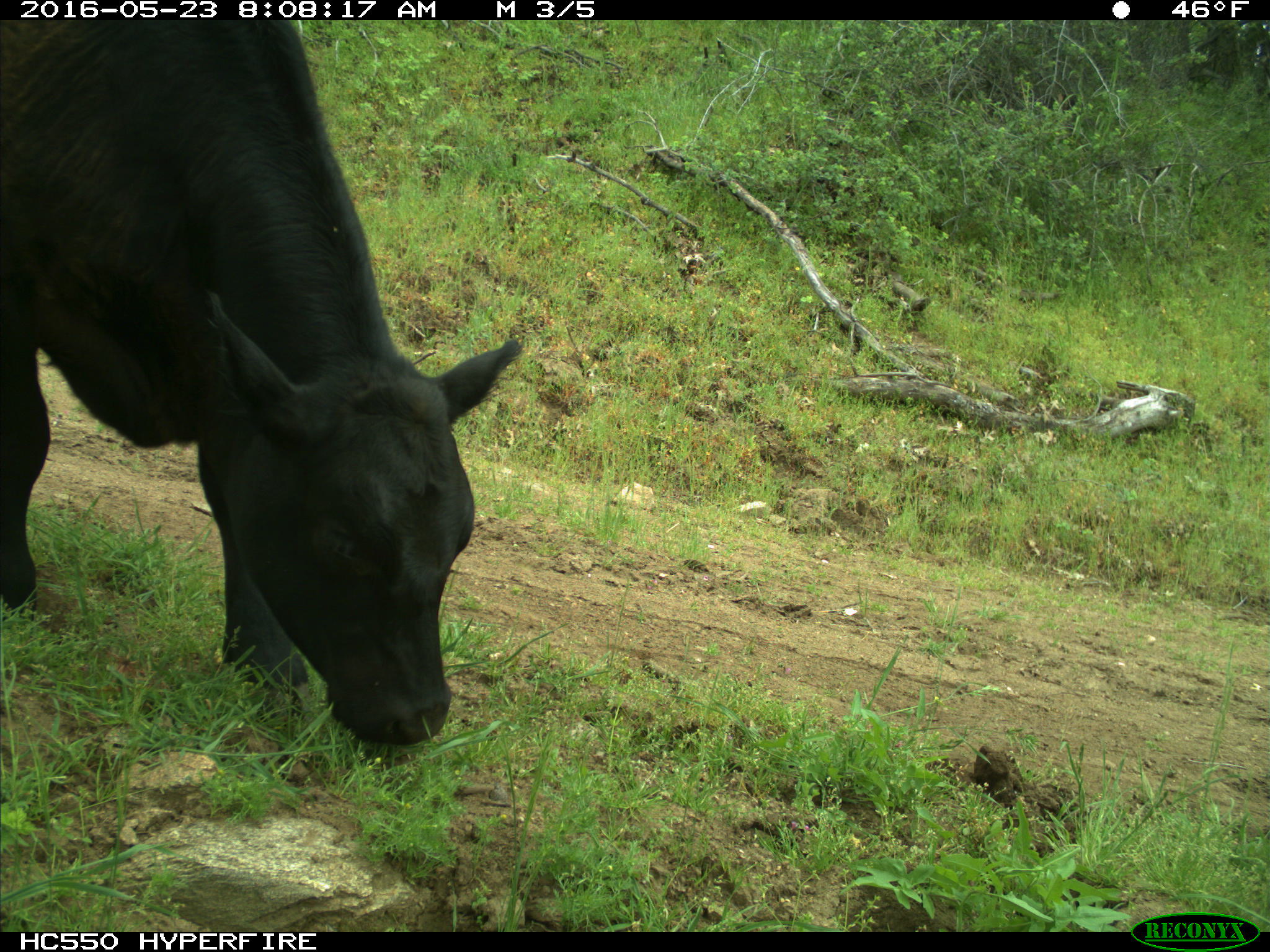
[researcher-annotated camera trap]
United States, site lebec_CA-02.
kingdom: Animalia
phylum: Chordata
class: Mammalia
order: Artiodactyla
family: Bovidae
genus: Bos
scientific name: Bos taurus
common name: domestic cow